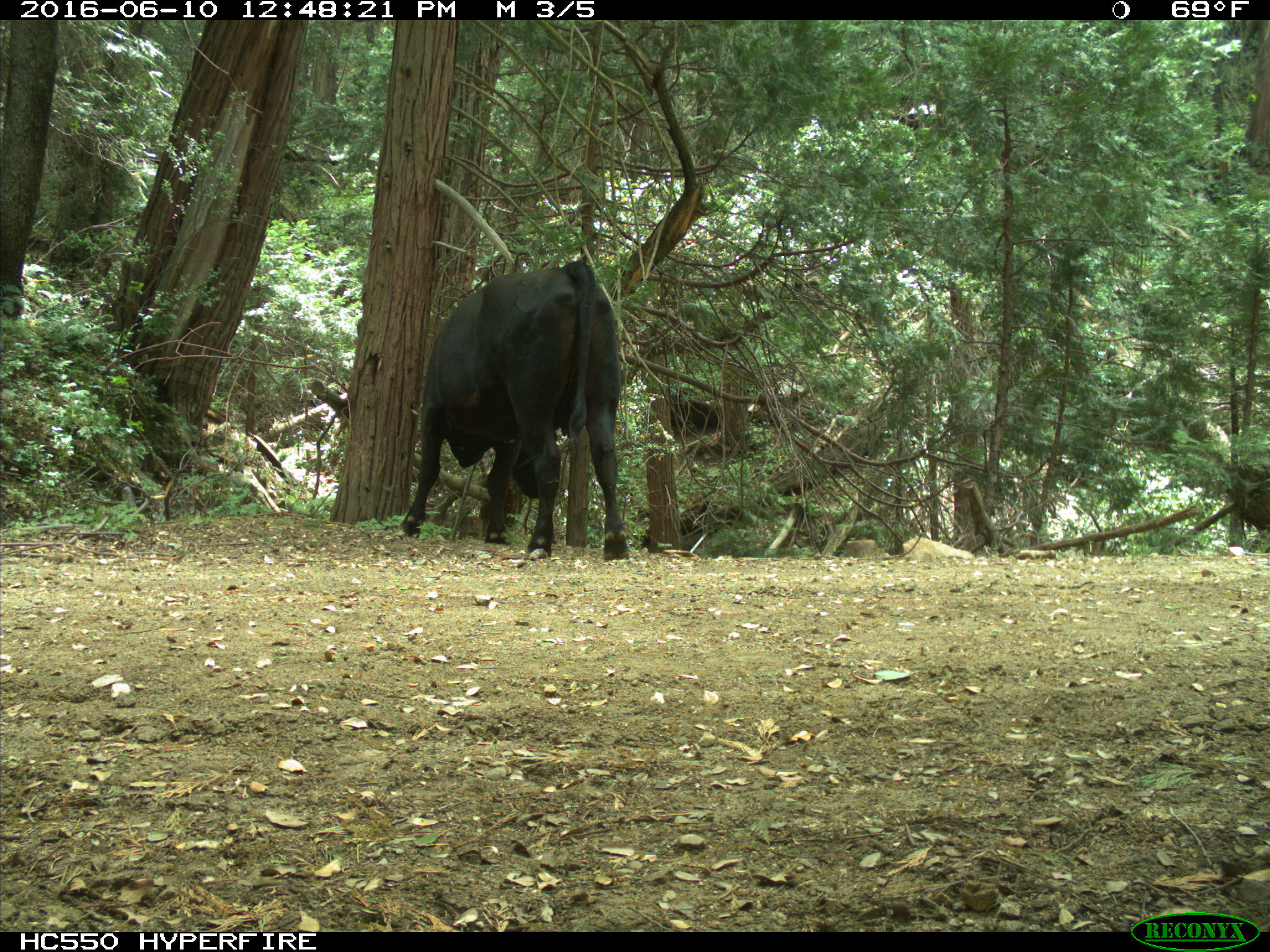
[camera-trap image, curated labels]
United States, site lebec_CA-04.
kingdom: Animalia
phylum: Chordata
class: Mammalia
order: Artiodactyla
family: Bovidae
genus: Bos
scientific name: Bos taurus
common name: domestic cow